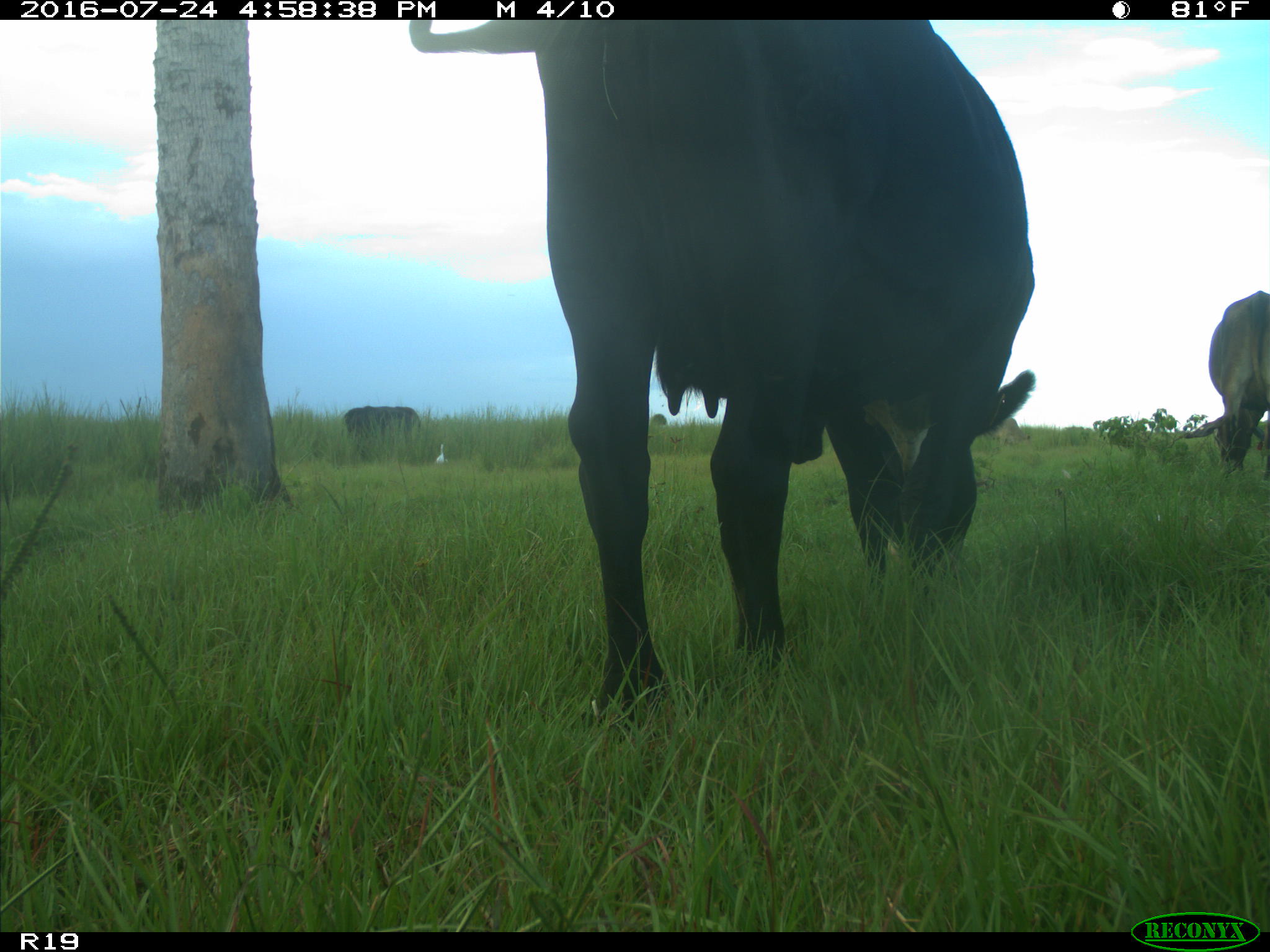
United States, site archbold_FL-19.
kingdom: Animalia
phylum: Chordata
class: Mammalia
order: Artiodactyla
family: Bovidae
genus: Bos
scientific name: Bos taurus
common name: domestic cow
Bos taurus (domestic cow).